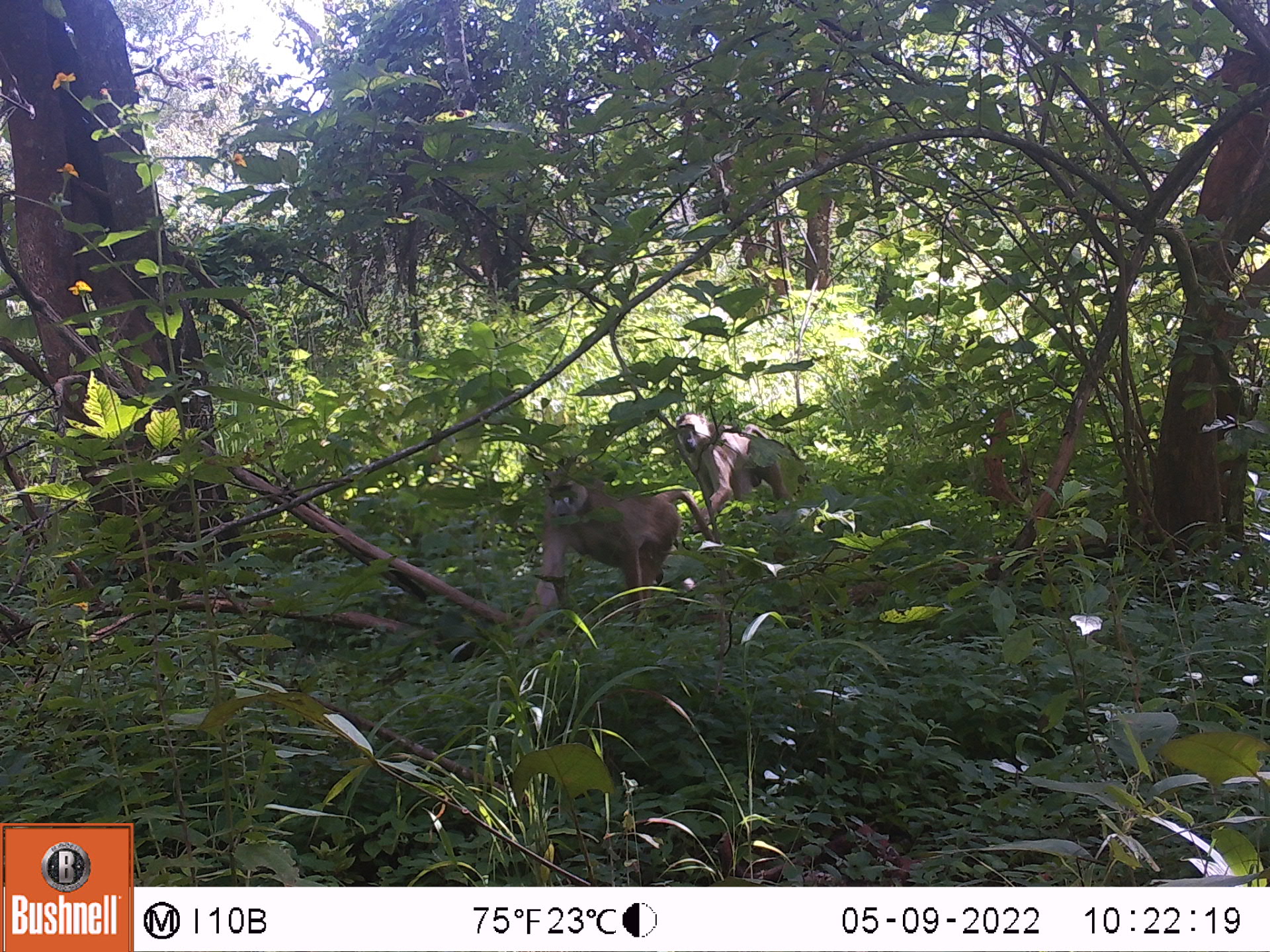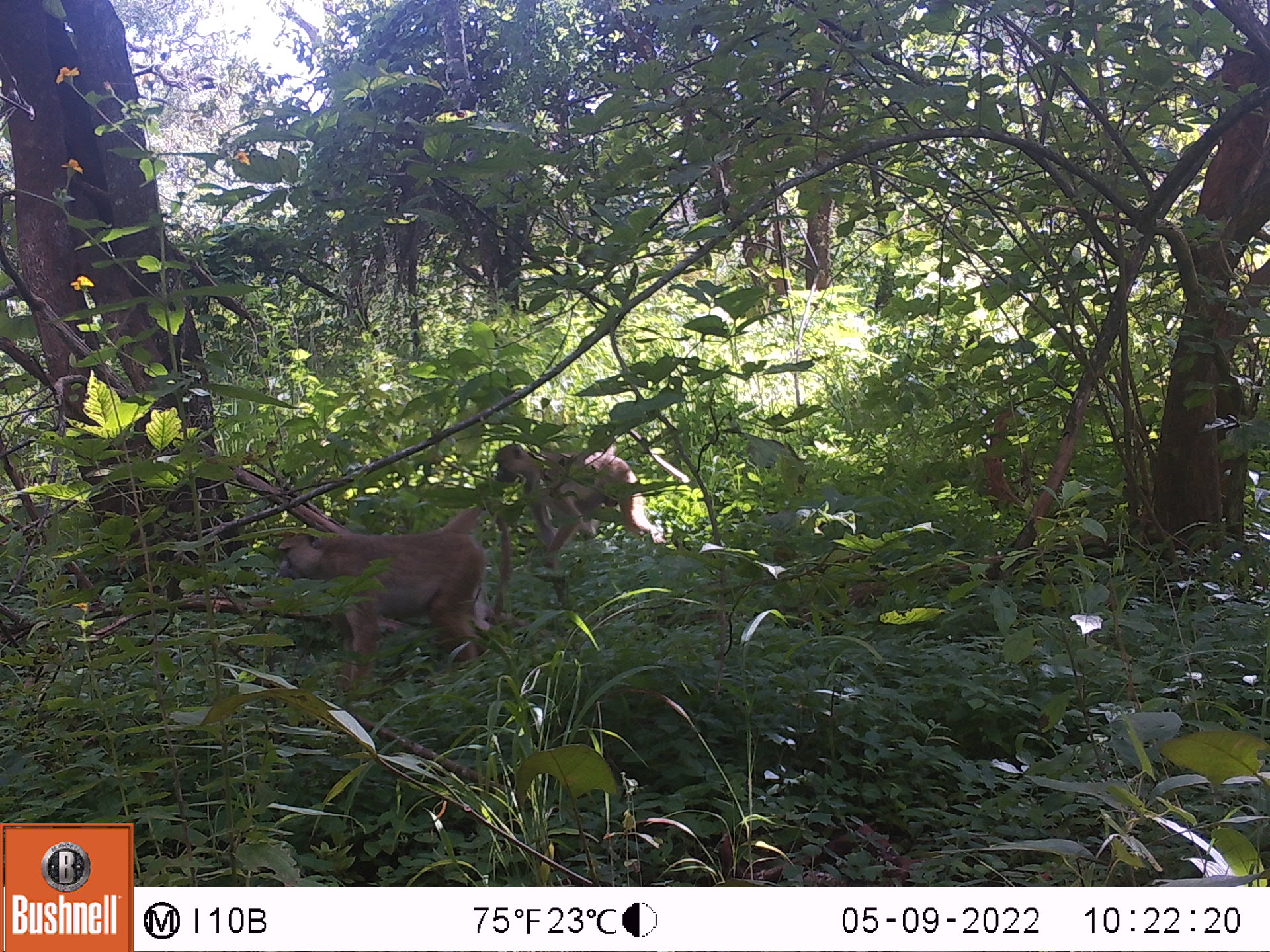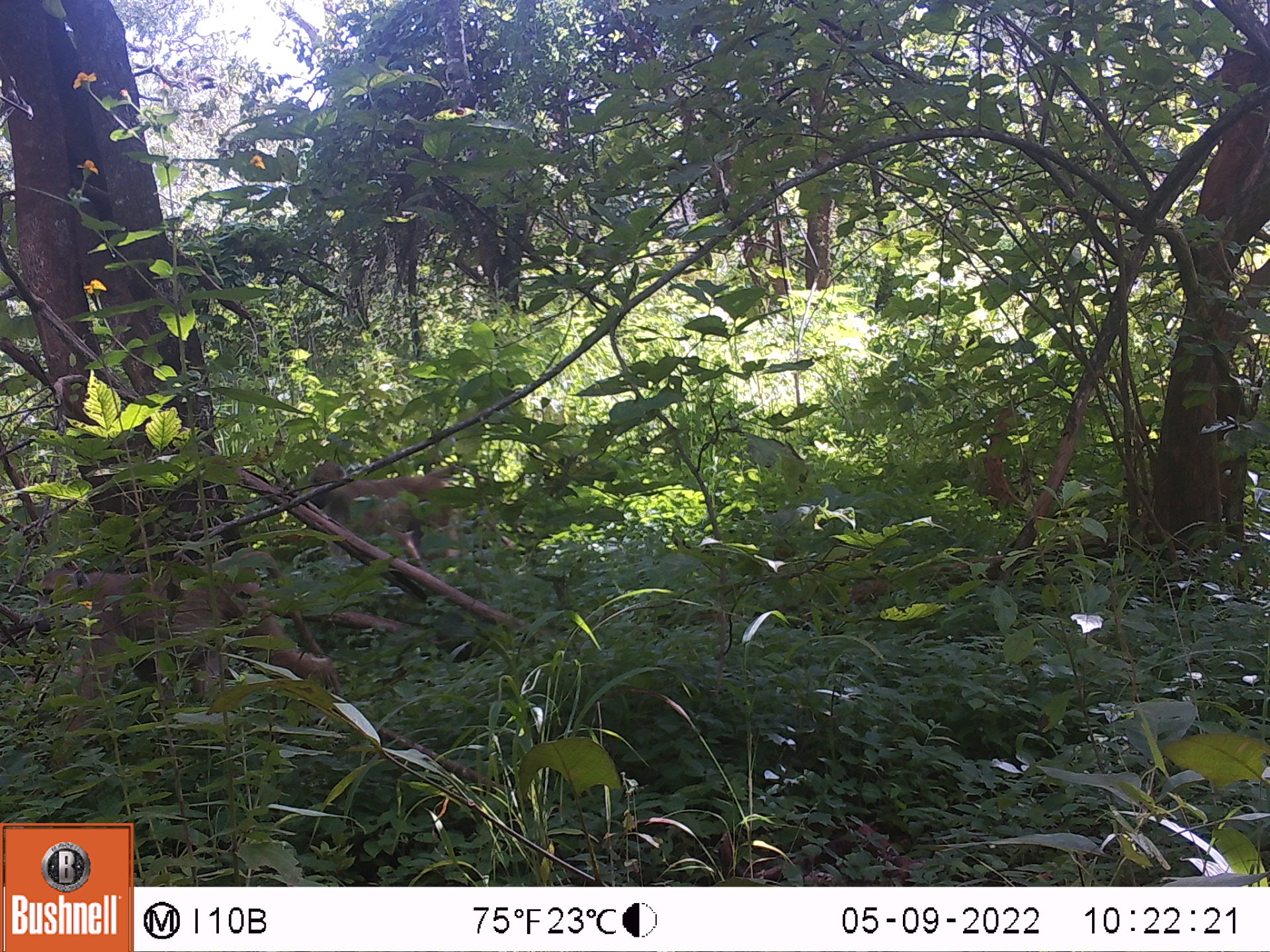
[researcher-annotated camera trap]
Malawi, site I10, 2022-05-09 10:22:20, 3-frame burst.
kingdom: Animalia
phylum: Chordata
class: Mammalia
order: Primates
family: Cercopithecidae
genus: Papio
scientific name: Papio cynocephalus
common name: yellow baboon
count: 2